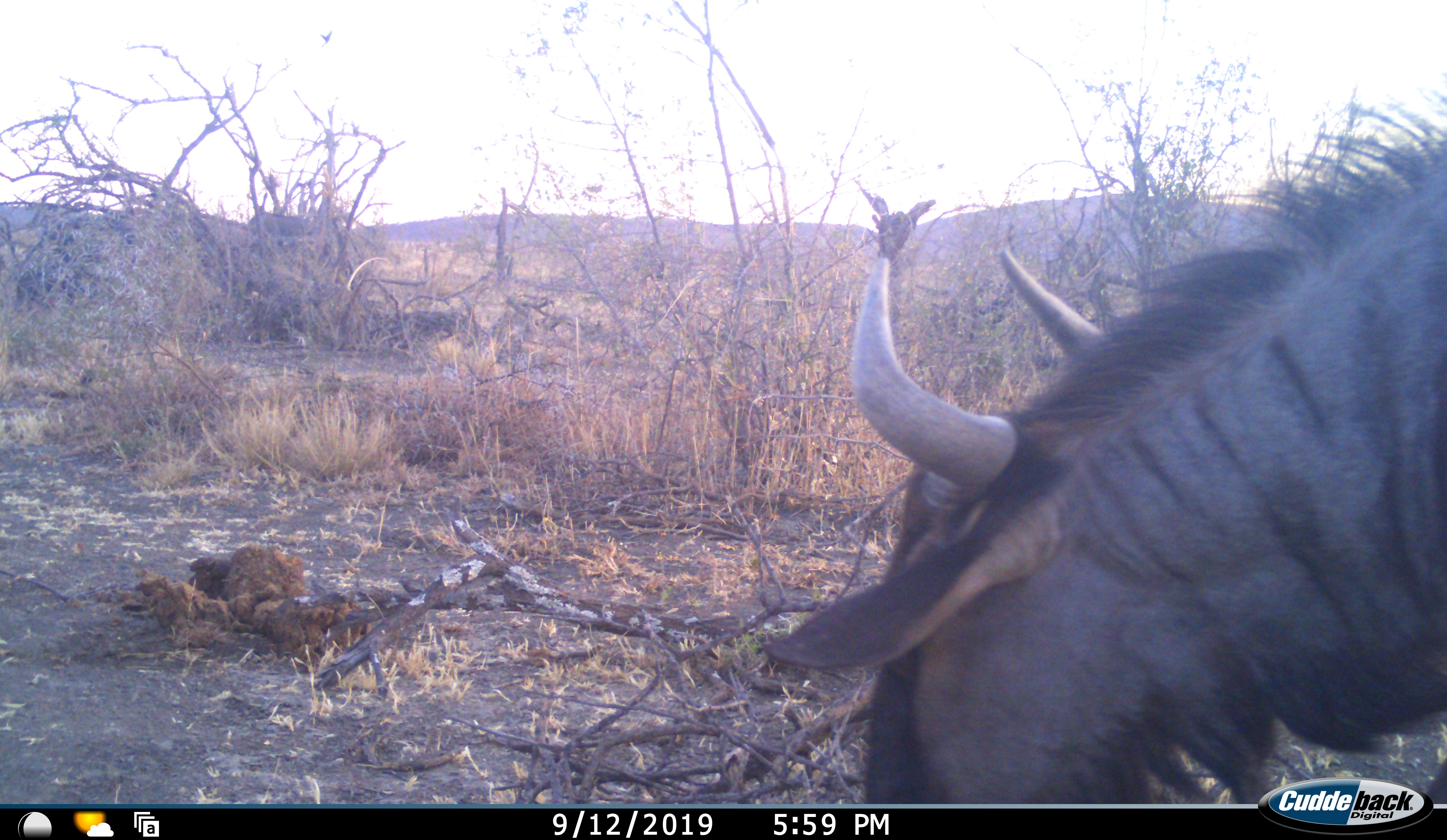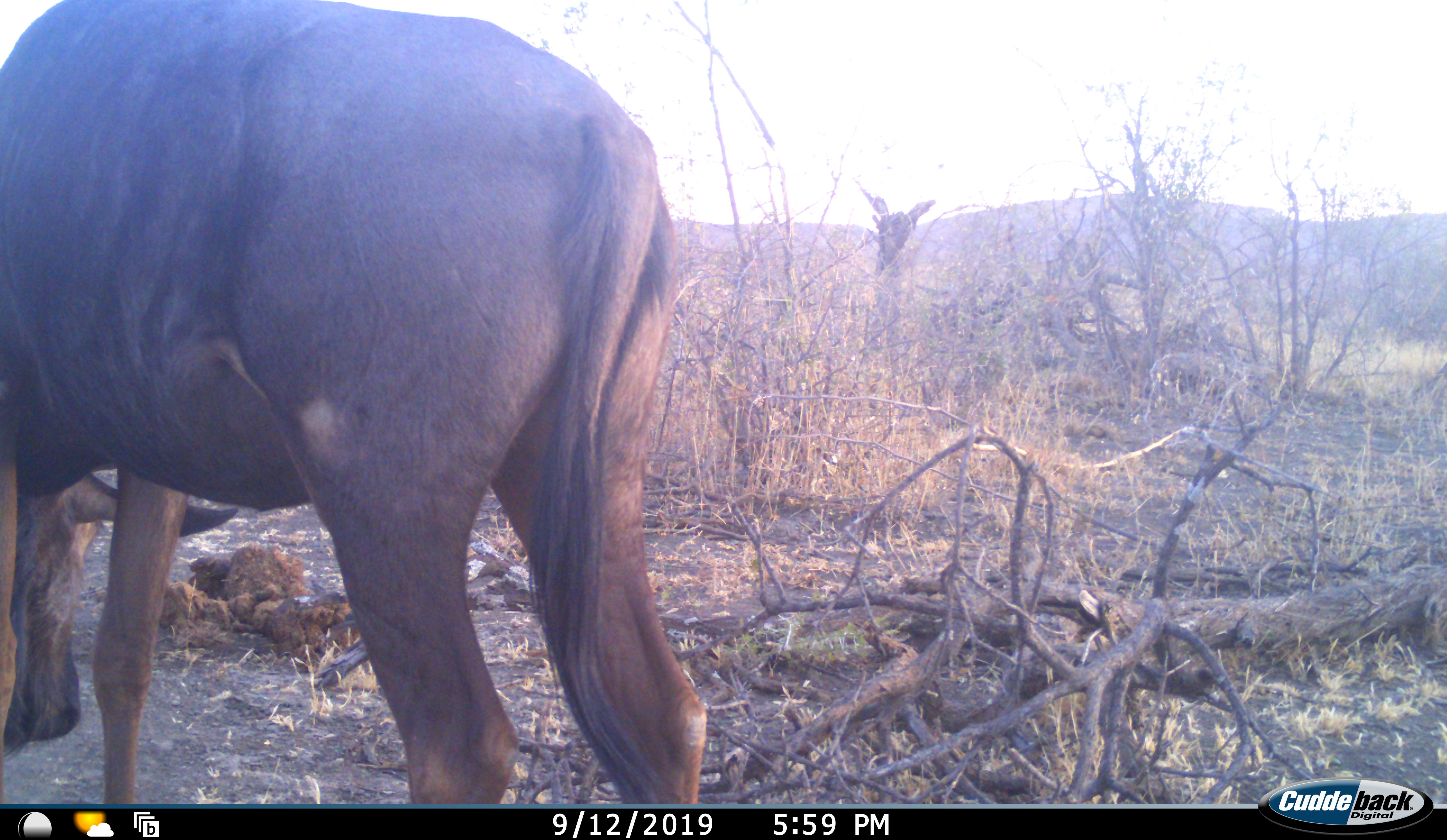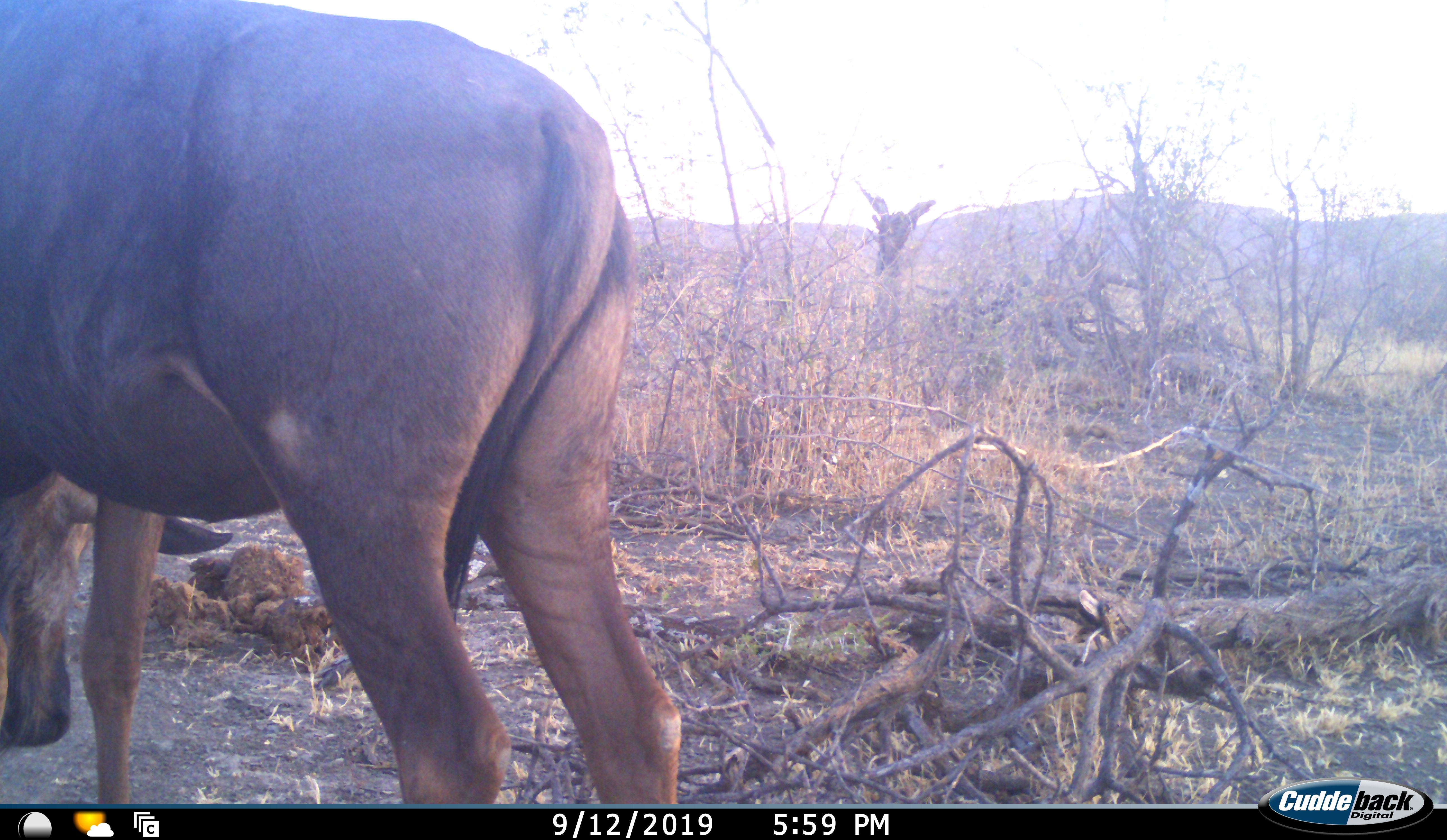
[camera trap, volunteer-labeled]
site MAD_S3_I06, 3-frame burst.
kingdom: Animalia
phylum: Chordata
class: Mammalia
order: Artiodactyla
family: Bovidae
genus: Connochaetes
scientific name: Connochaetes taurinus taurinus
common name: blue wildebeest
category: wildebeestblue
Wildebeestblue (blue wildebeest) (Connochaetes taurinus taurinus), count 1. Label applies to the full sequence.